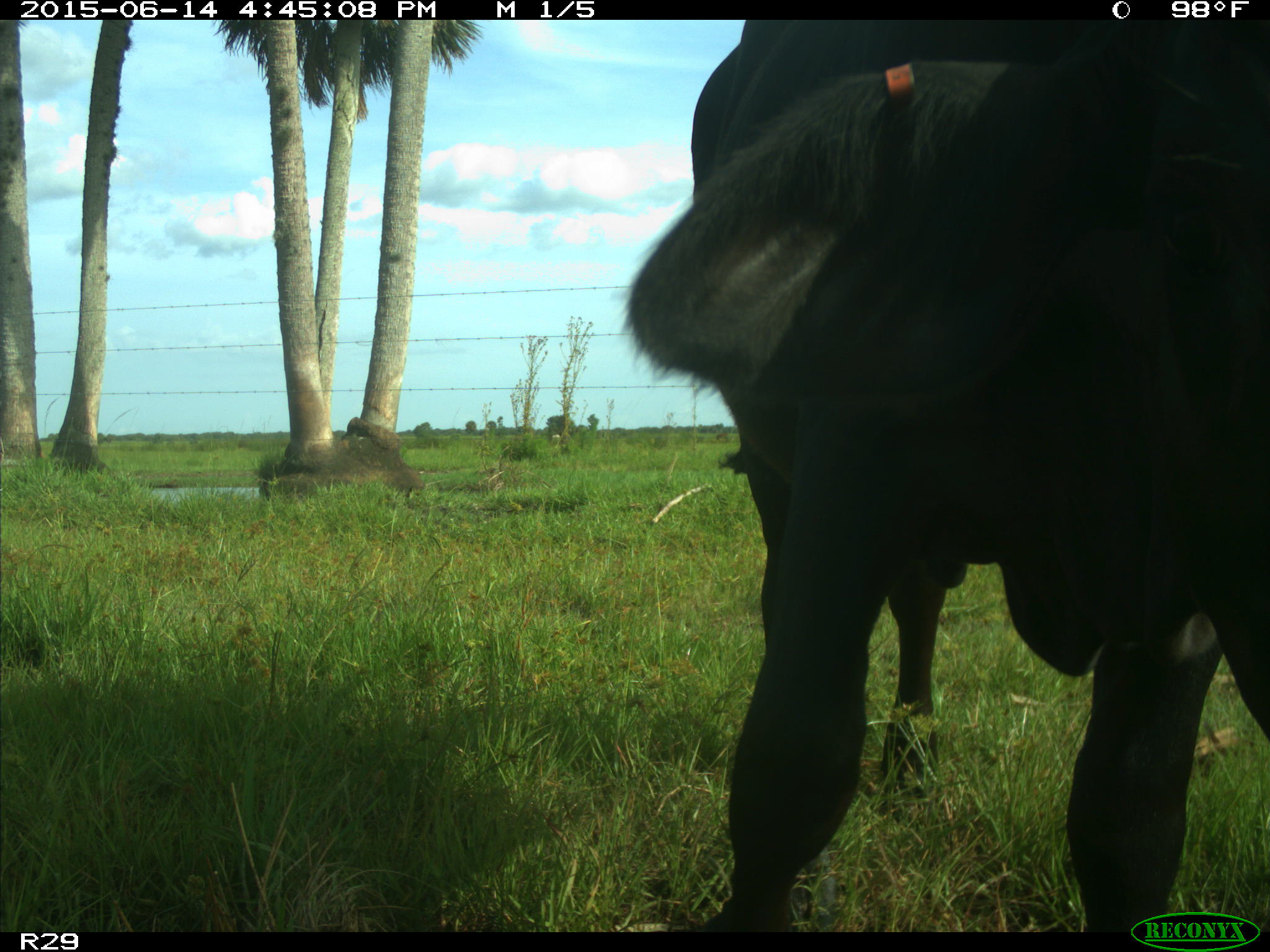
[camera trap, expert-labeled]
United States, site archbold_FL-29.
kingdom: Animalia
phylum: Chordata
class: Mammalia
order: Artiodactyla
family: Bovidae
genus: Bos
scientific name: Bos taurus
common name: domestic cow